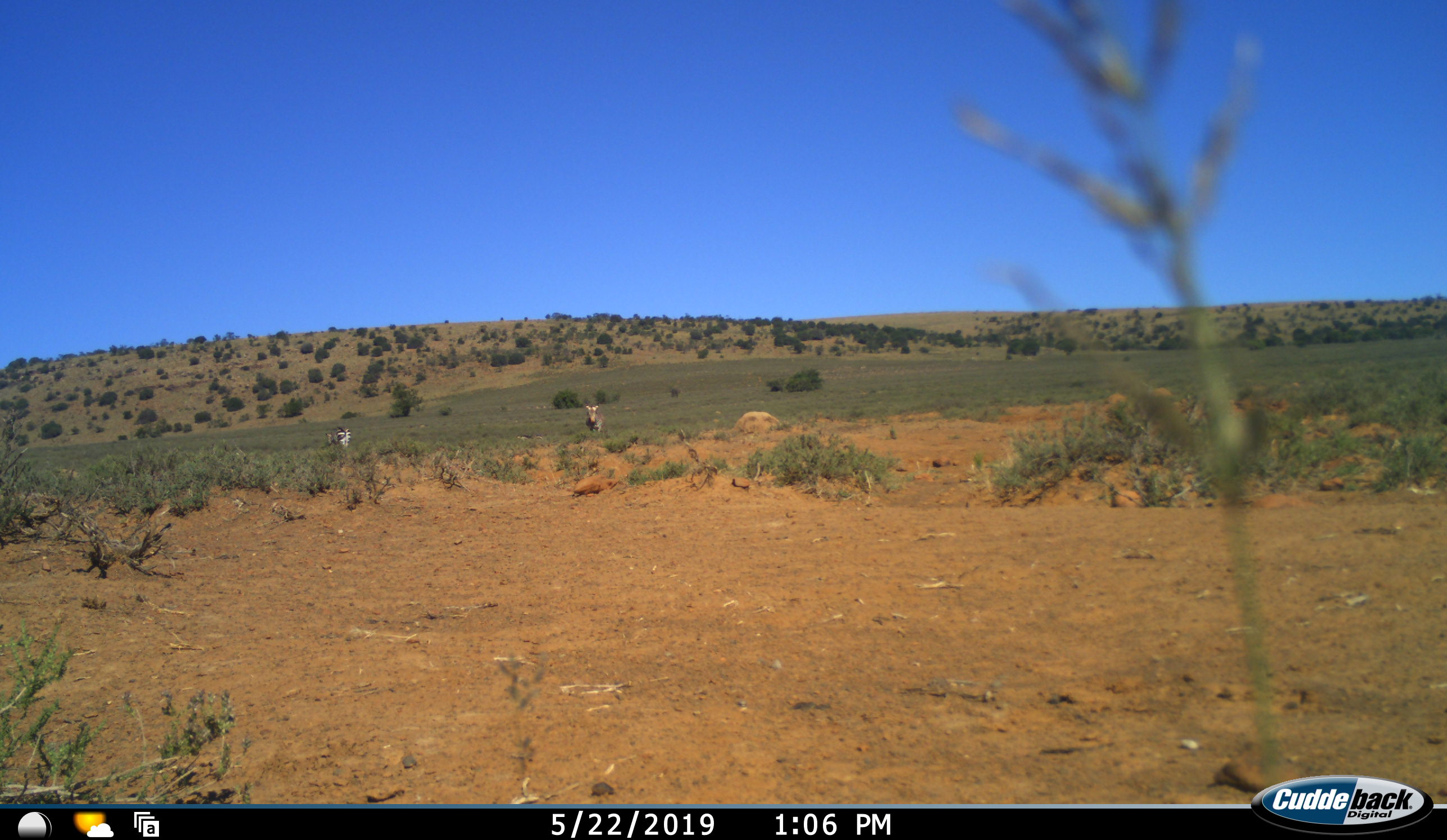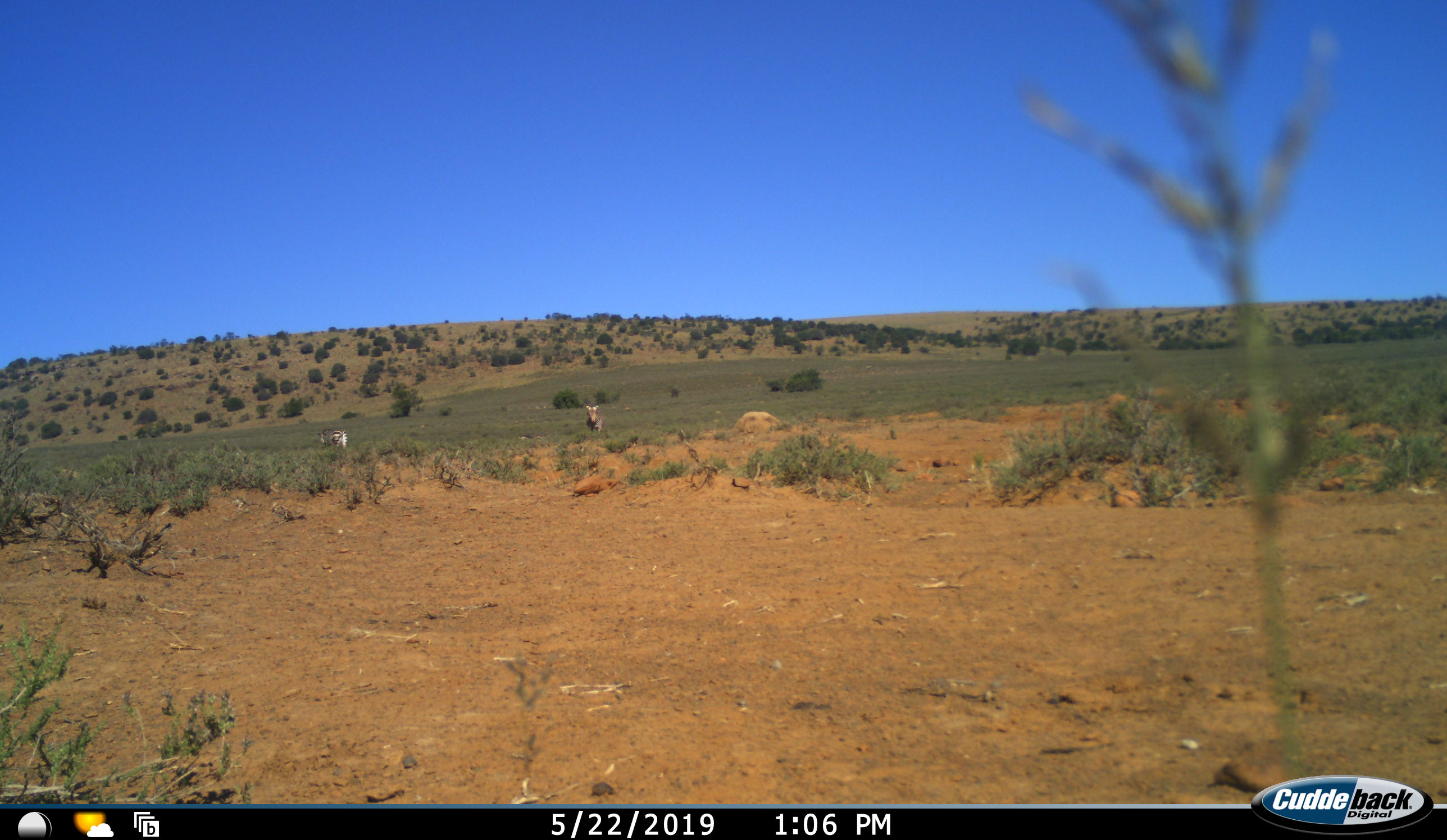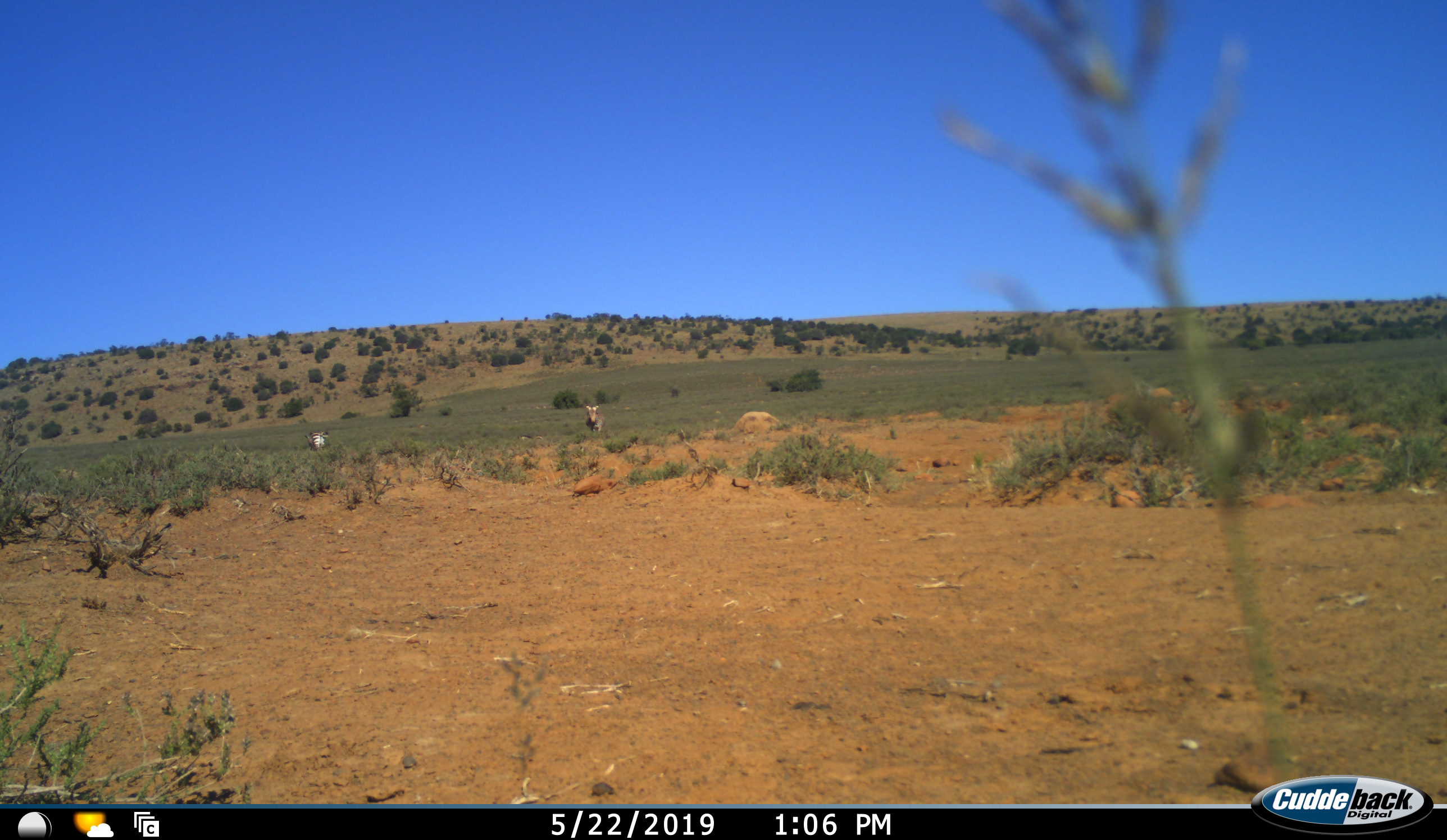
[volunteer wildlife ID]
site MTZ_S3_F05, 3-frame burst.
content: unidentified animal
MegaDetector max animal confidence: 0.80